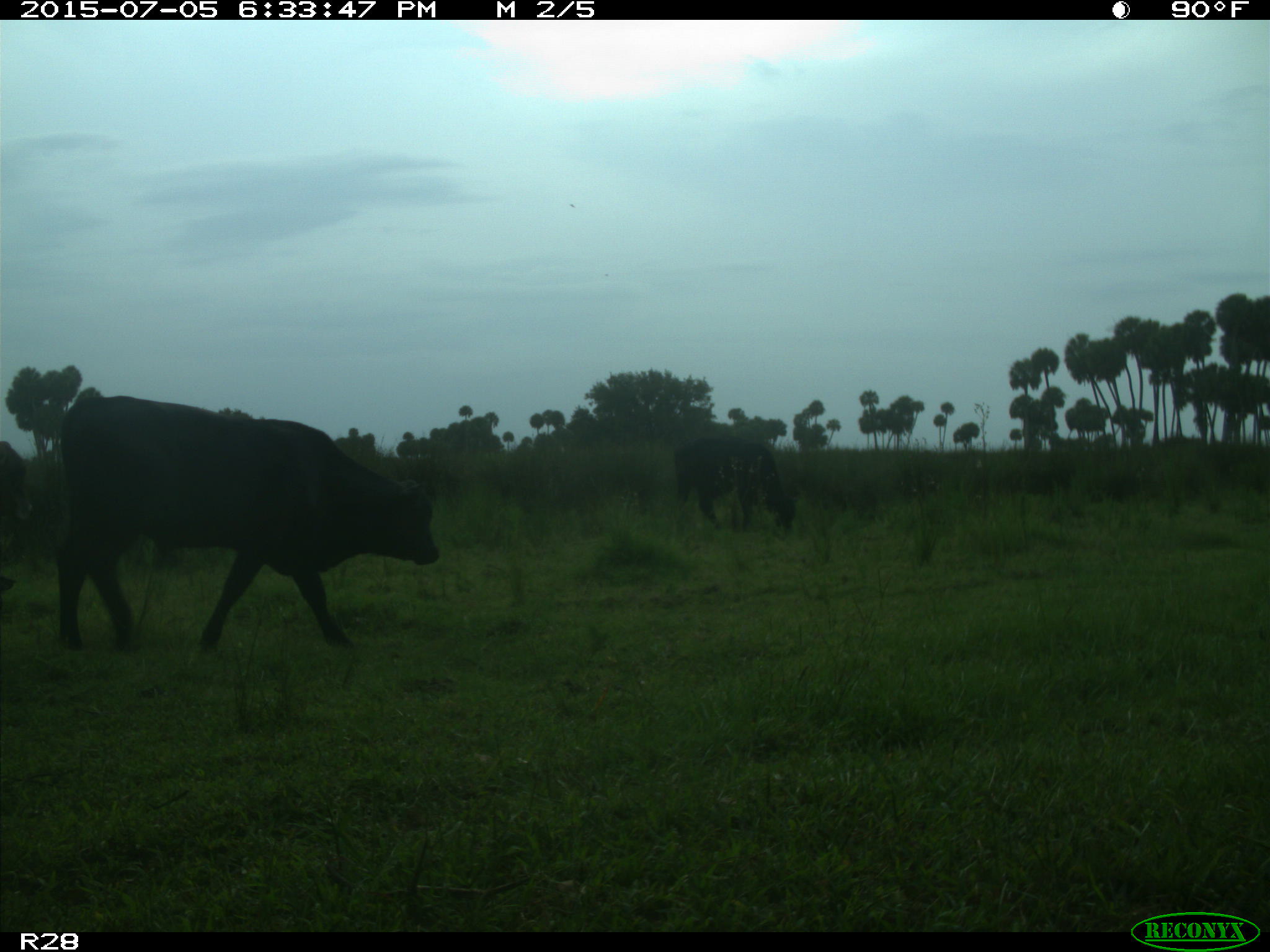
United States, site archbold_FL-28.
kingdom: Animalia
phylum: Chordata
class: Mammalia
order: Artiodactyla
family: Bovidae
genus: Bos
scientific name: Bos taurus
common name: domestic cow